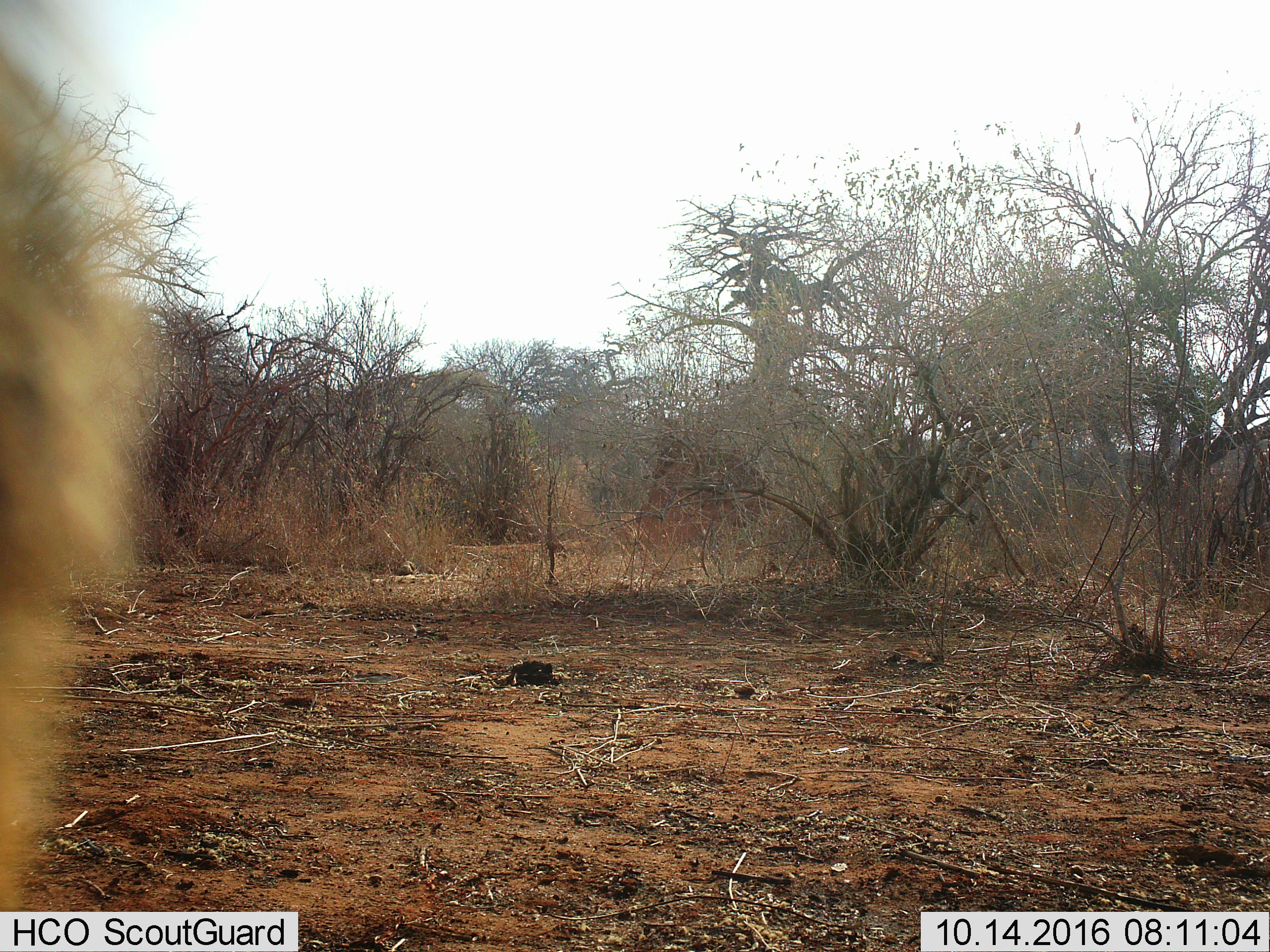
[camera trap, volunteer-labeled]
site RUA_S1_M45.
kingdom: Animalia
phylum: Chordata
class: Mammalia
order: Primates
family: Cercopithecidae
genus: Papio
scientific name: Papio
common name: baboon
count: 1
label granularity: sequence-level